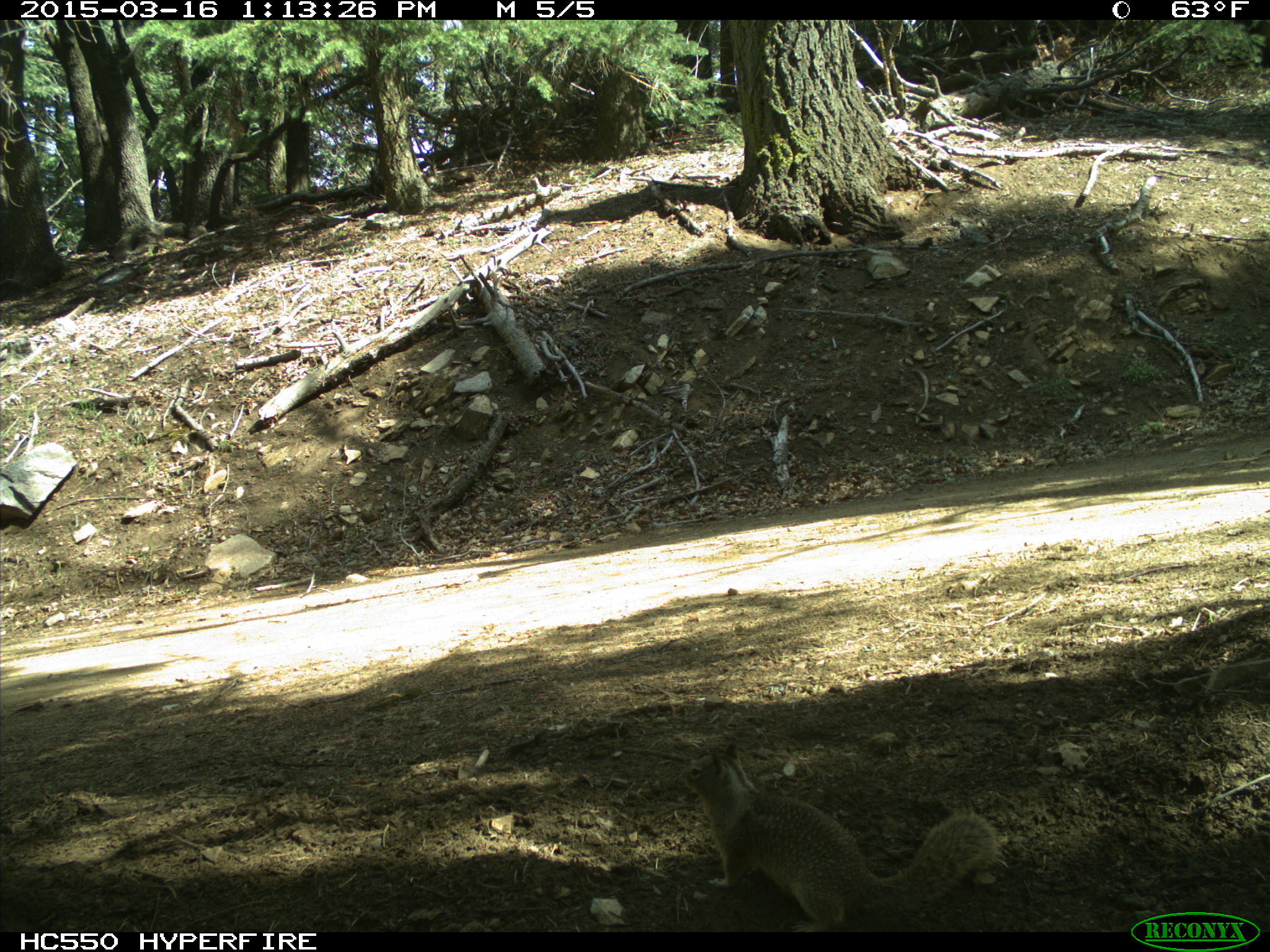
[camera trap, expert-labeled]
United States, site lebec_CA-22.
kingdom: Animalia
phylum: Chordata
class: Mammalia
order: Rodentia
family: Sciuridae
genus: Otospermophilus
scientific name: Otospermophilus beecheyi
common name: california ground squirrel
Otospermophilus beecheyi (california ground squirrel).